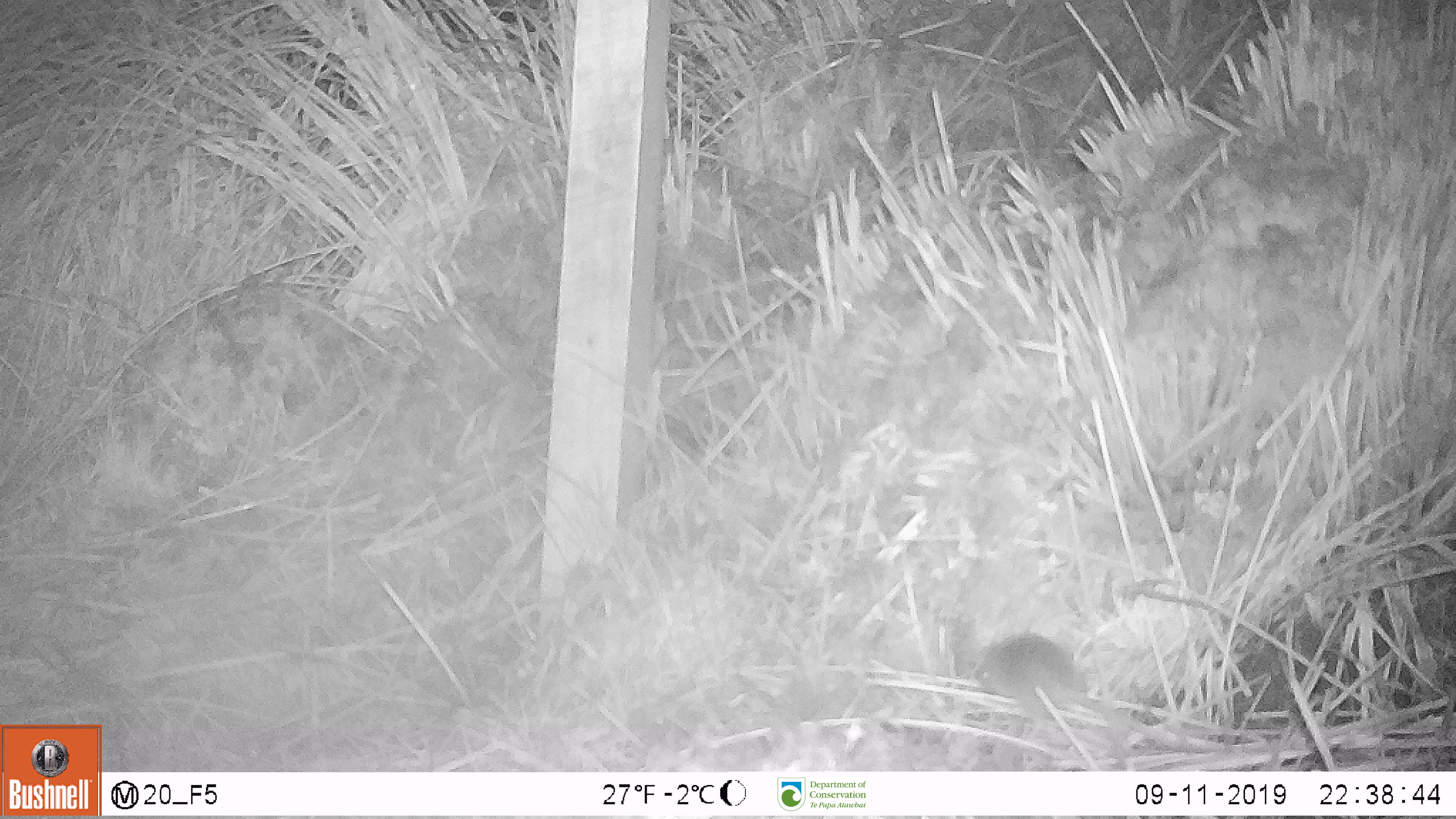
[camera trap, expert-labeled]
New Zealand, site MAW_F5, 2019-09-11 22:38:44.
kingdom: Animalia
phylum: Chordata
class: Mammalia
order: Rodentia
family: Muridae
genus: Mus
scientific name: Mus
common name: mouse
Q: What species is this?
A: Mouse (Mus).